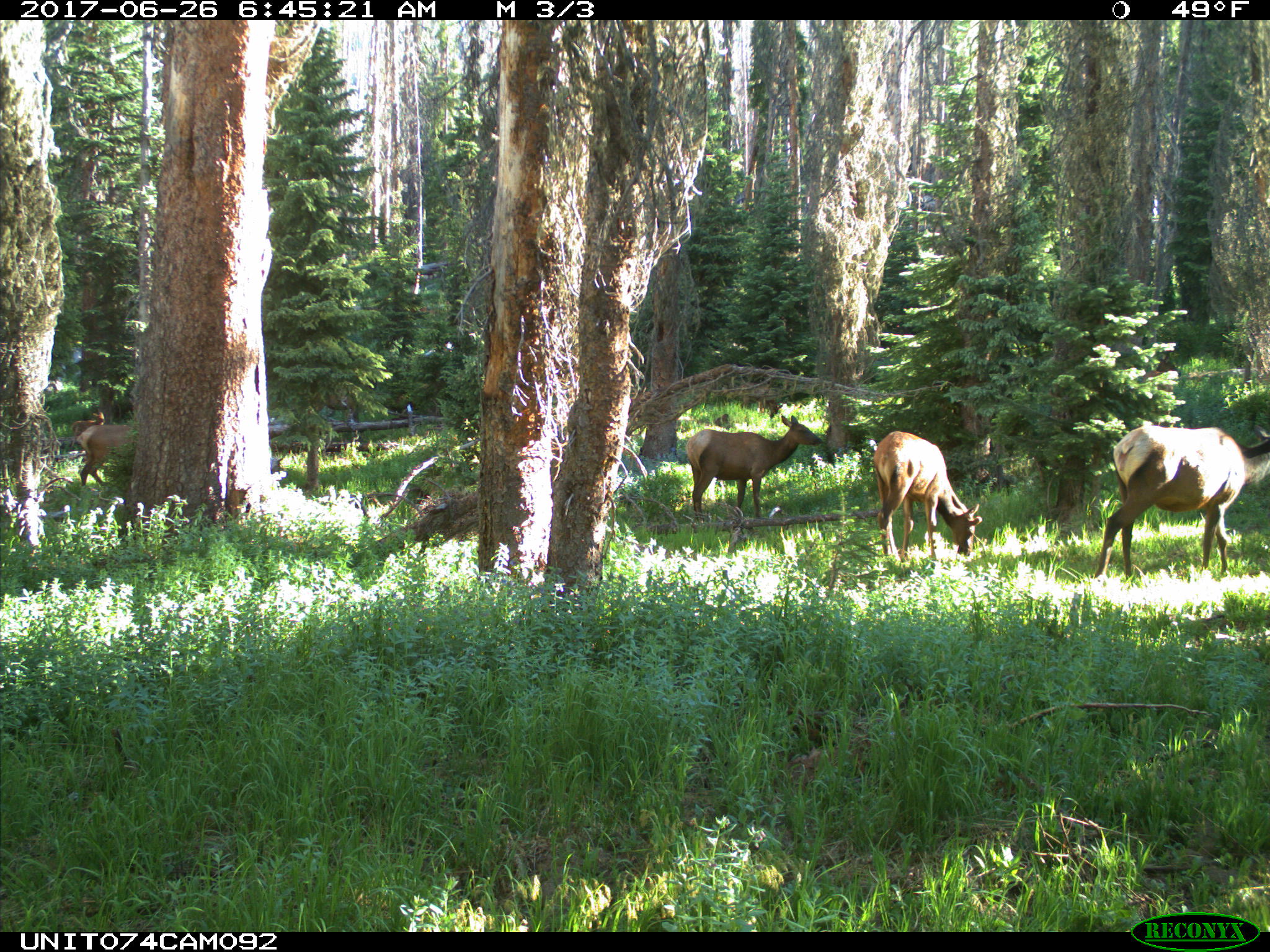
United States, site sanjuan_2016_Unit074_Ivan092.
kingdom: Animalia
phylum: Chordata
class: Mammalia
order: Artiodactyla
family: Cervidae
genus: Cervus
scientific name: Cervus elaphus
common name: red deer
Cervus elaphus (red deer).